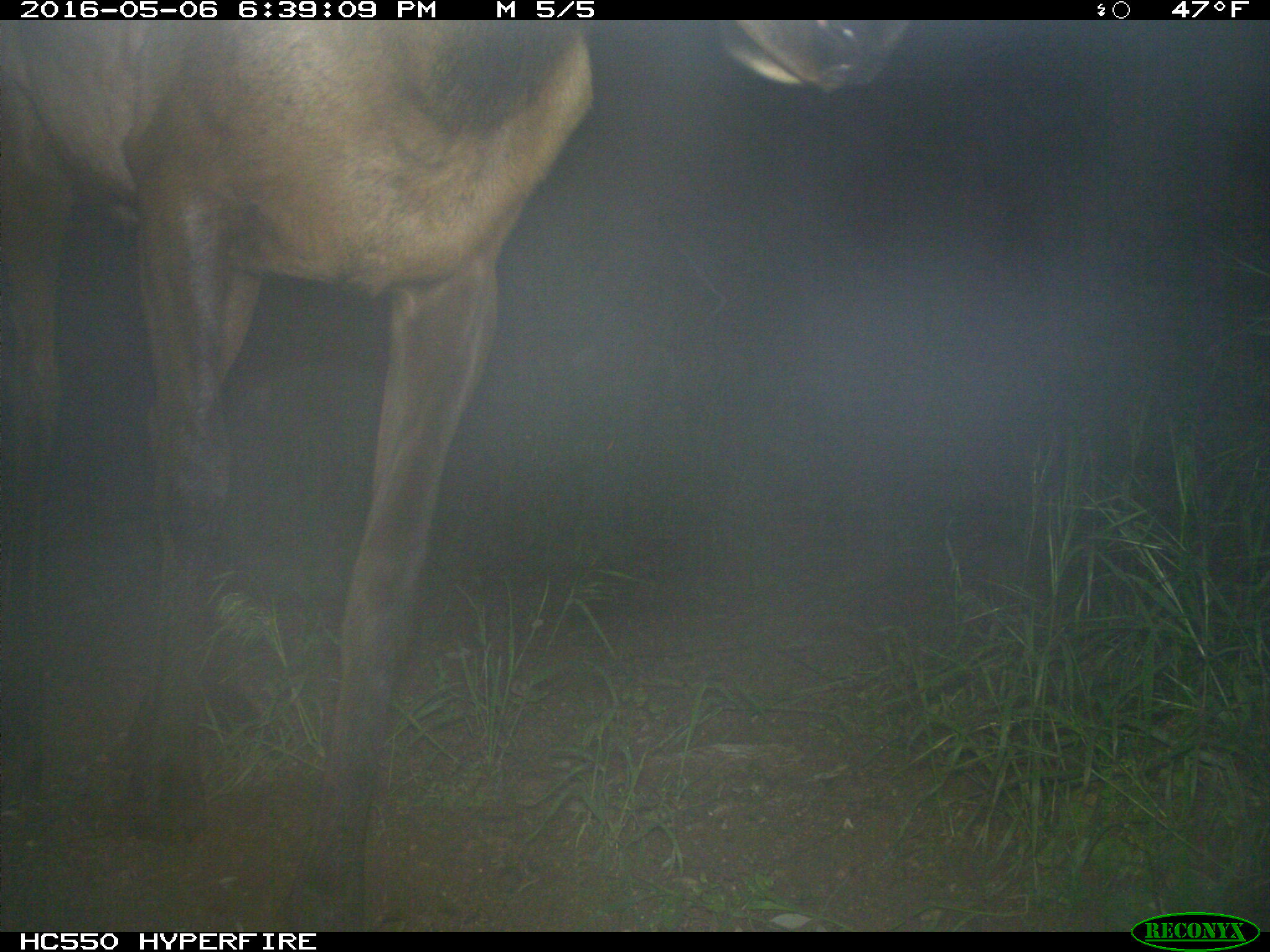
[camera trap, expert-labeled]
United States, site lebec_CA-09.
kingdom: Animalia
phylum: Chordata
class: Mammalia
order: Artiodactyla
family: Cervidae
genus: Cervus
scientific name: Cervus canadensis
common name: elk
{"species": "Cervus canadensis (elk)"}